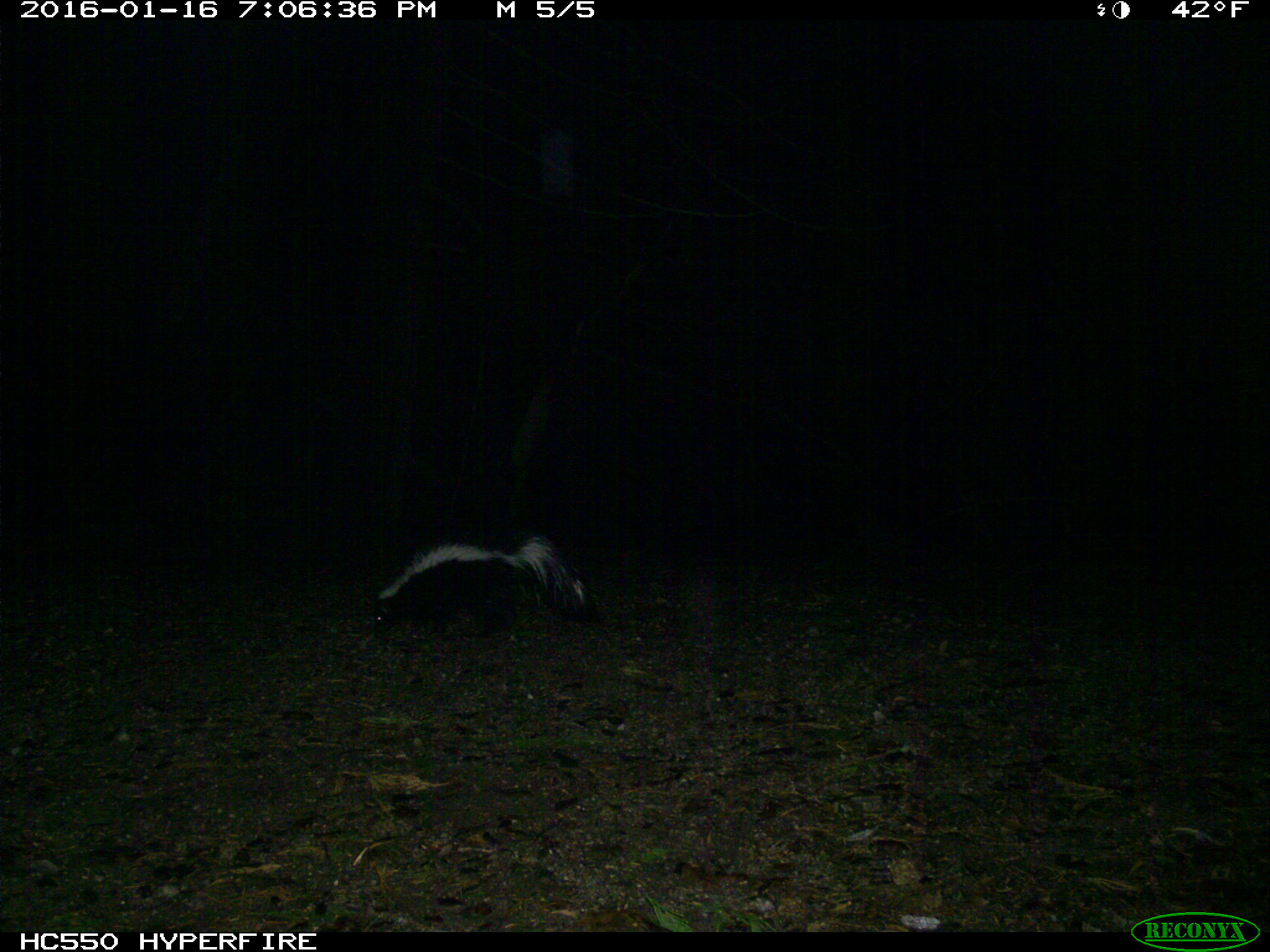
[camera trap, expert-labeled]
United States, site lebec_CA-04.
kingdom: Animalia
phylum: Chordata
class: Mammalia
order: Carnivora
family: Mephitidae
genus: Mephitis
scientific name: Mephitis mephitis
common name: striped skunk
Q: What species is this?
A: Mephitis mephitis (striped skunk).